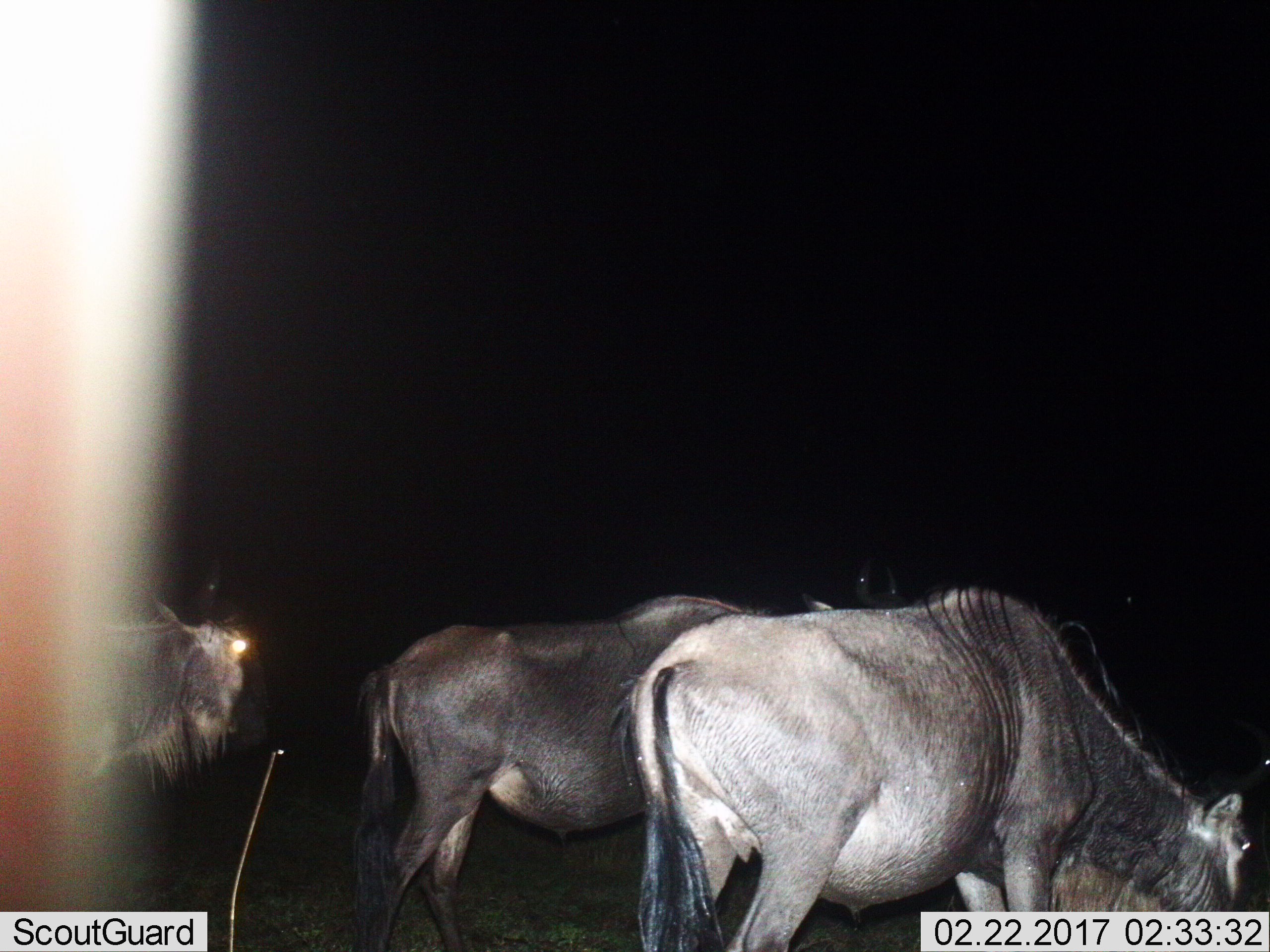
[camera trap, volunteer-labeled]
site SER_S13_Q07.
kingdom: Animalia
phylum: Chordata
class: Mammalia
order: Artiodactyla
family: Bovidae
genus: Connochaetes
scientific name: Connochaetes taurinus taurinus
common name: blue wildebeest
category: wildebeestblue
Wildebeestblue (blue wildebeest) (Connochaetes taurinus taurinus), count 3. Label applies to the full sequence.